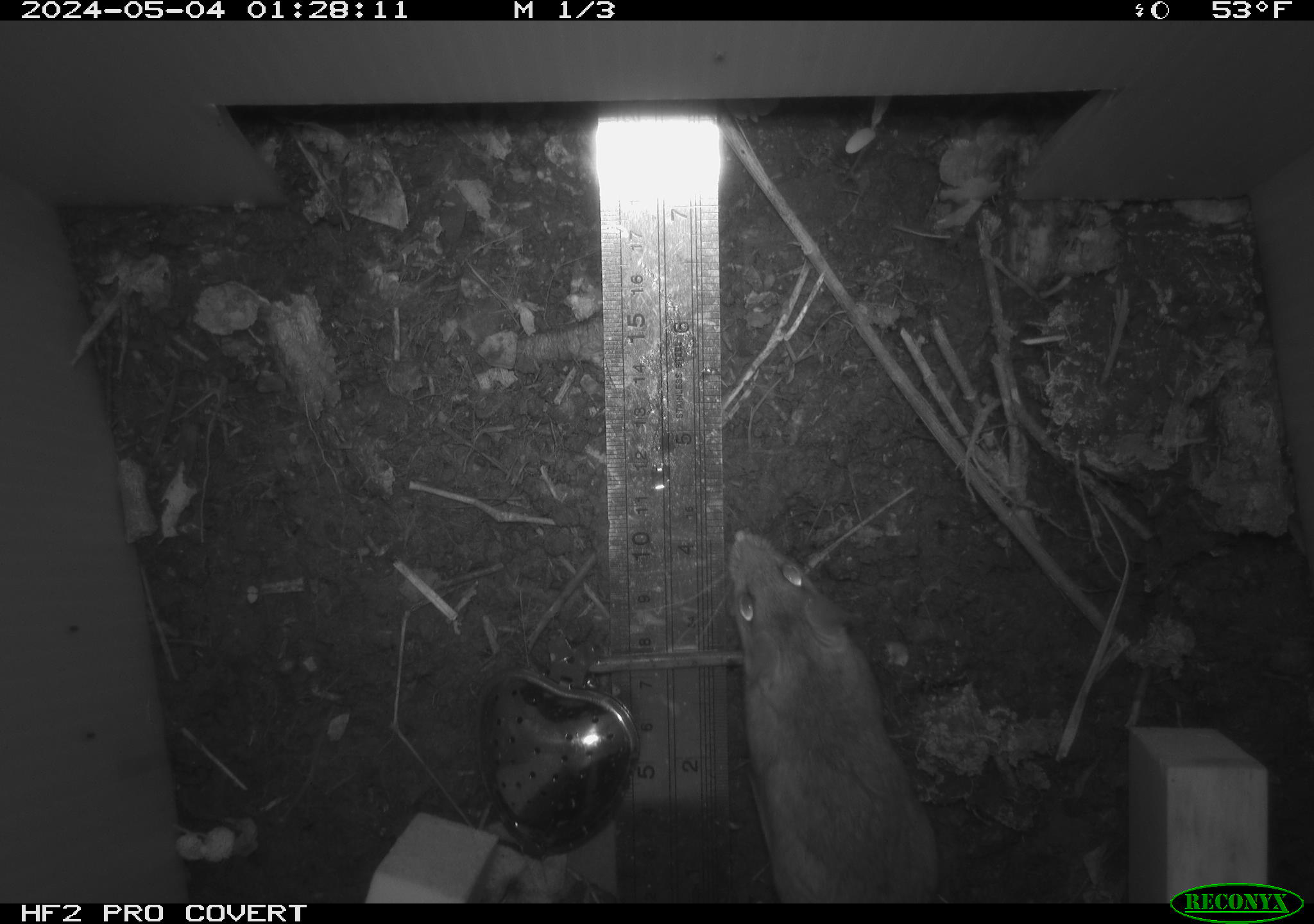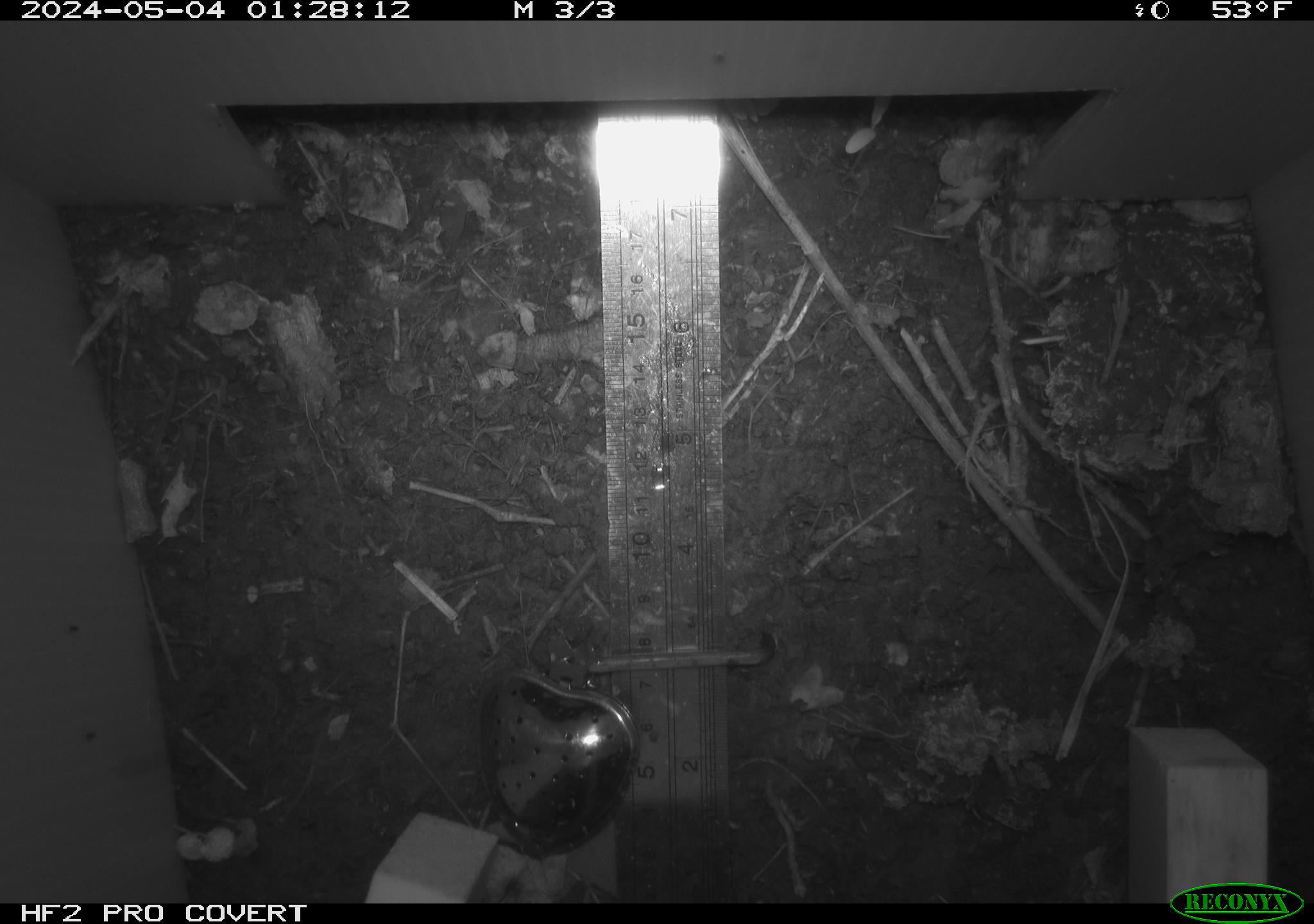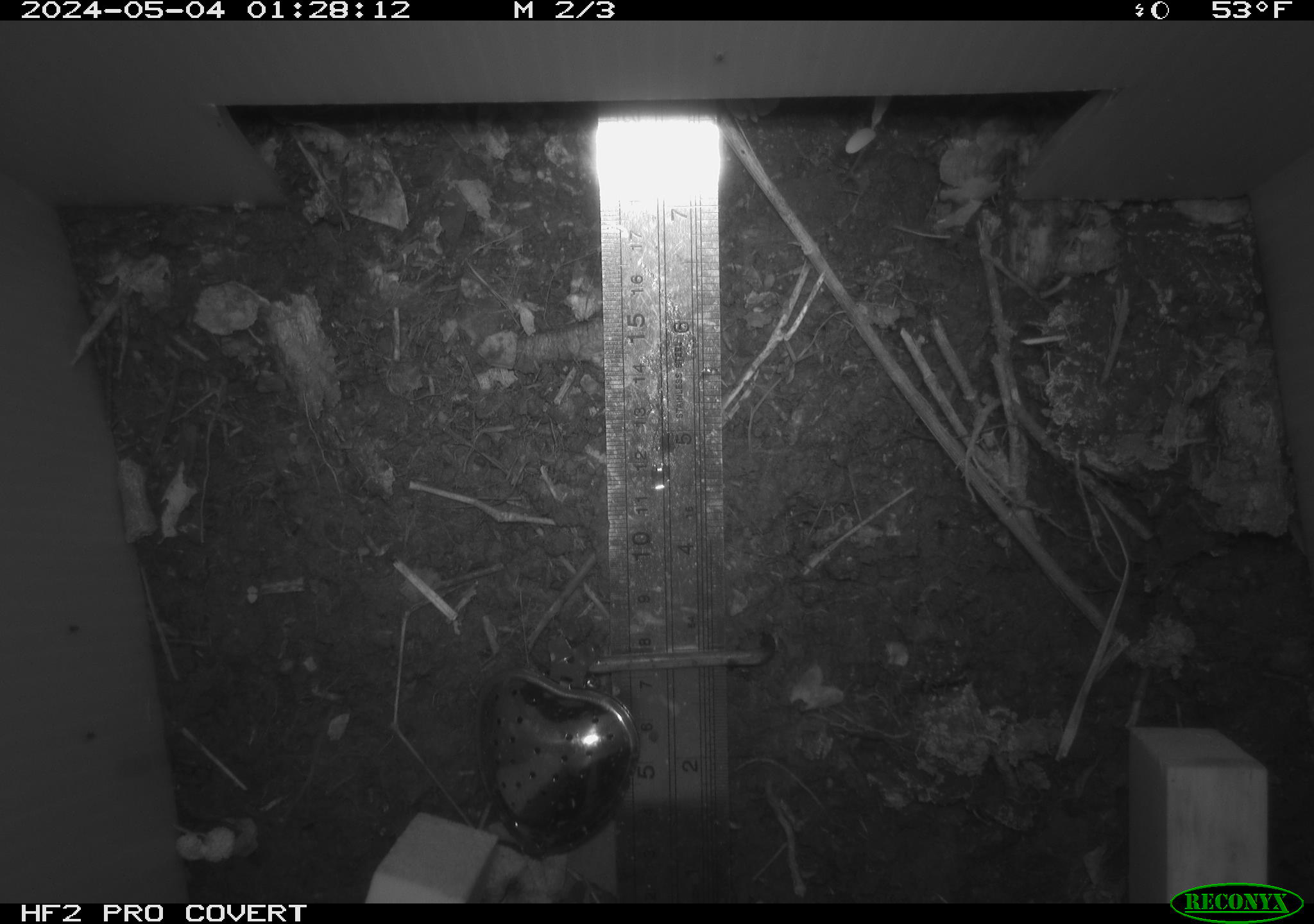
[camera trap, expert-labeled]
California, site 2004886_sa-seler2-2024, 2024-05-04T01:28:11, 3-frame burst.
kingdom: Animalia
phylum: Chordata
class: Mammalia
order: Rodentia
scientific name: Rodentia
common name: mouse species